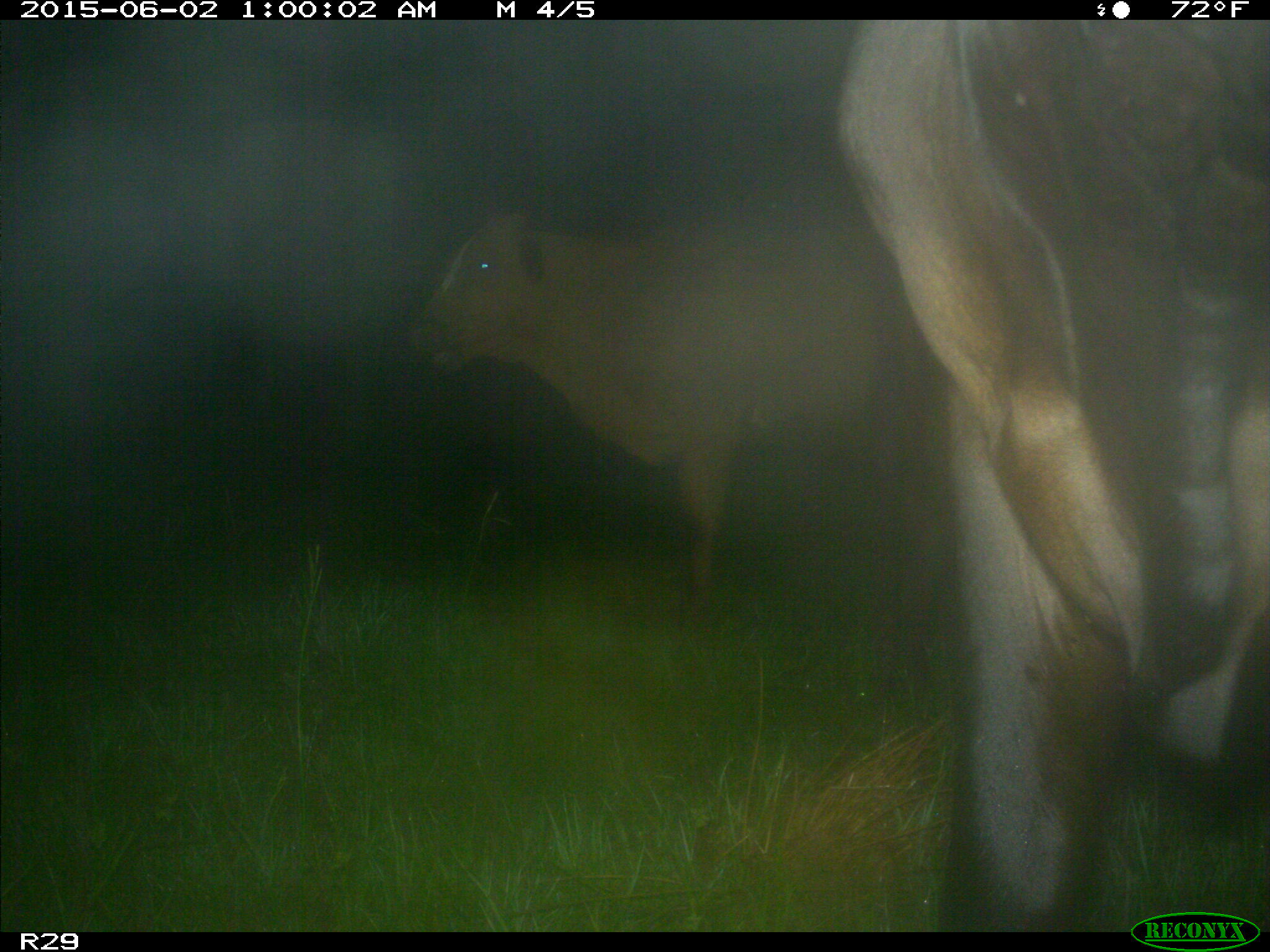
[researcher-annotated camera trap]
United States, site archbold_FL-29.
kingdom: Animalia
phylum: Chordata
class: Mammalia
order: Artiodactyla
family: Bovidae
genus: Bos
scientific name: Bos taurus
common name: domestic cow